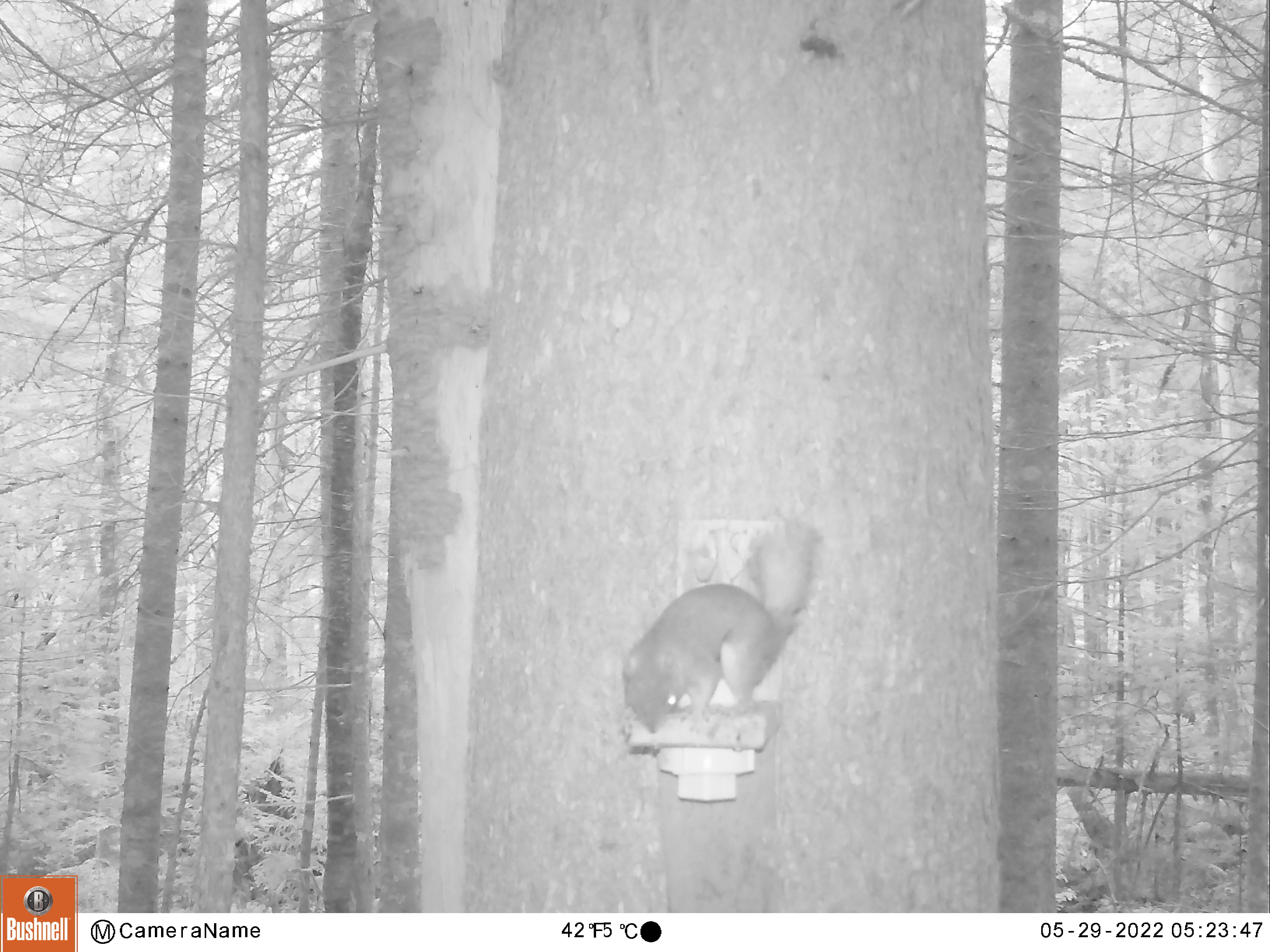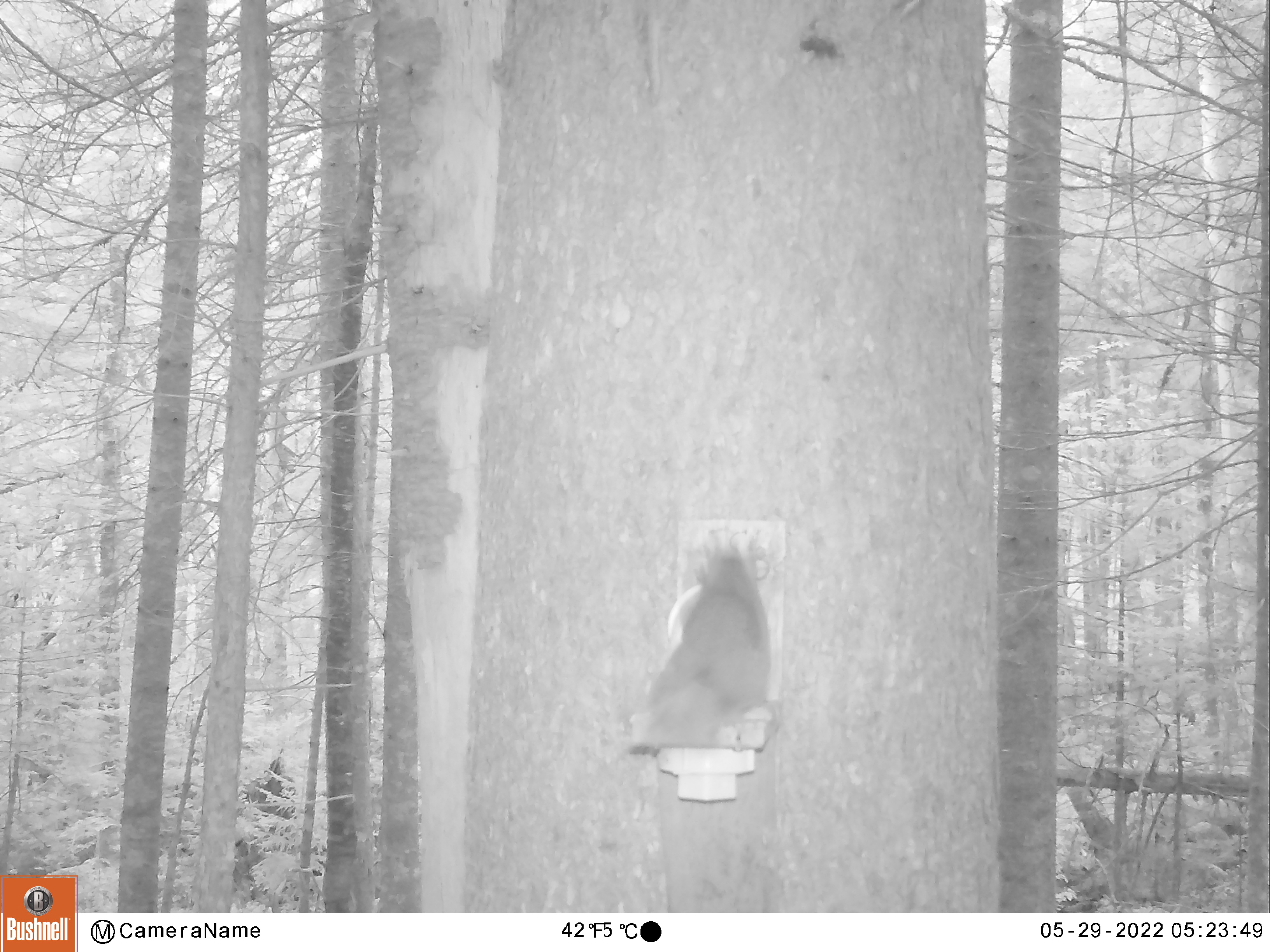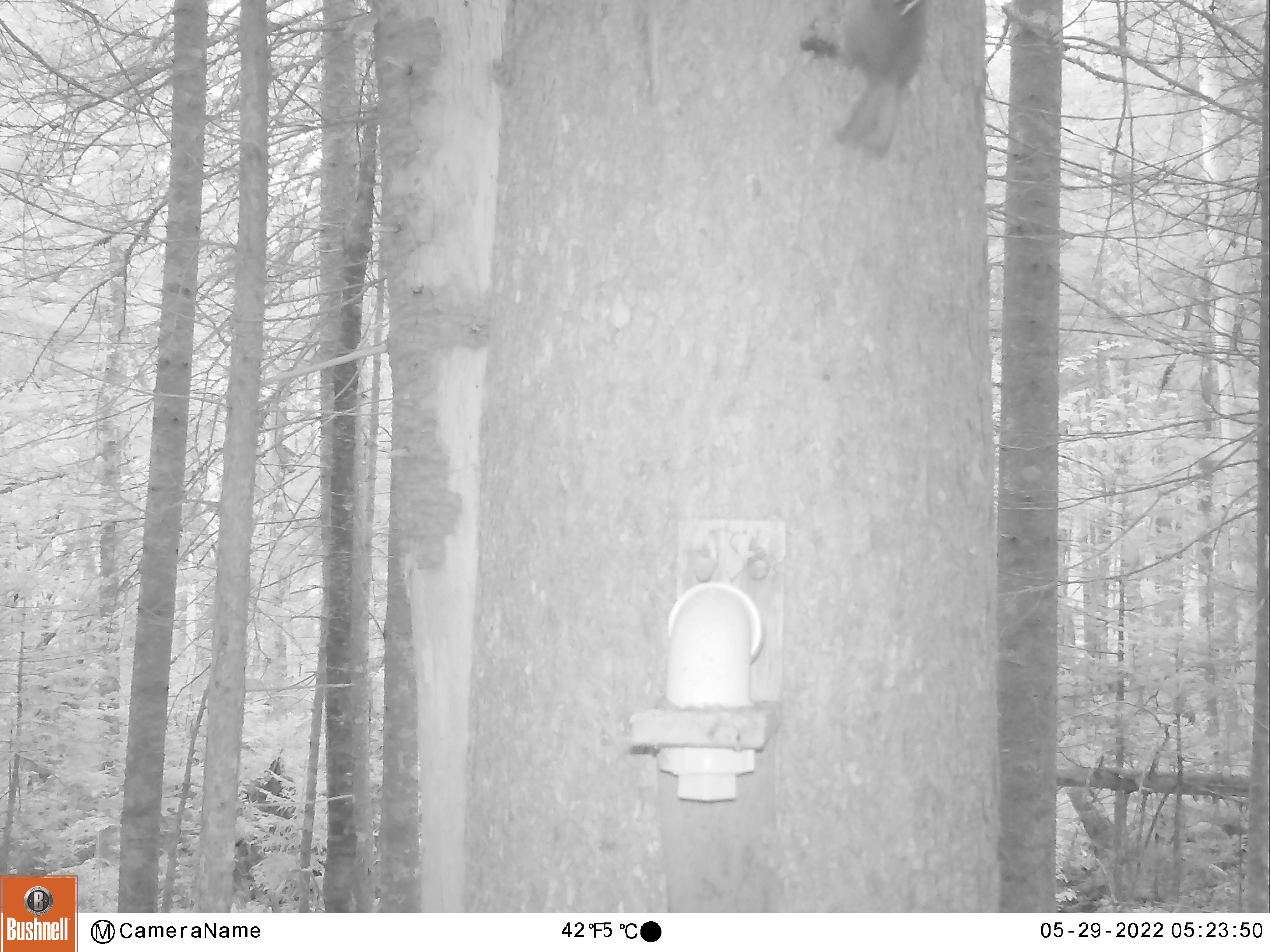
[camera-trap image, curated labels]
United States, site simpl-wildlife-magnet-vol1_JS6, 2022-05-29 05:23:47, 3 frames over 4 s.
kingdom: Animalia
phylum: Chordata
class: Mammalia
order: Rodentia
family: Sciuridae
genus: Tamiasciurus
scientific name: Tamiasciurus hudsonicus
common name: red squirrel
Red squirrel (Tamiasciurus hudsonicus).